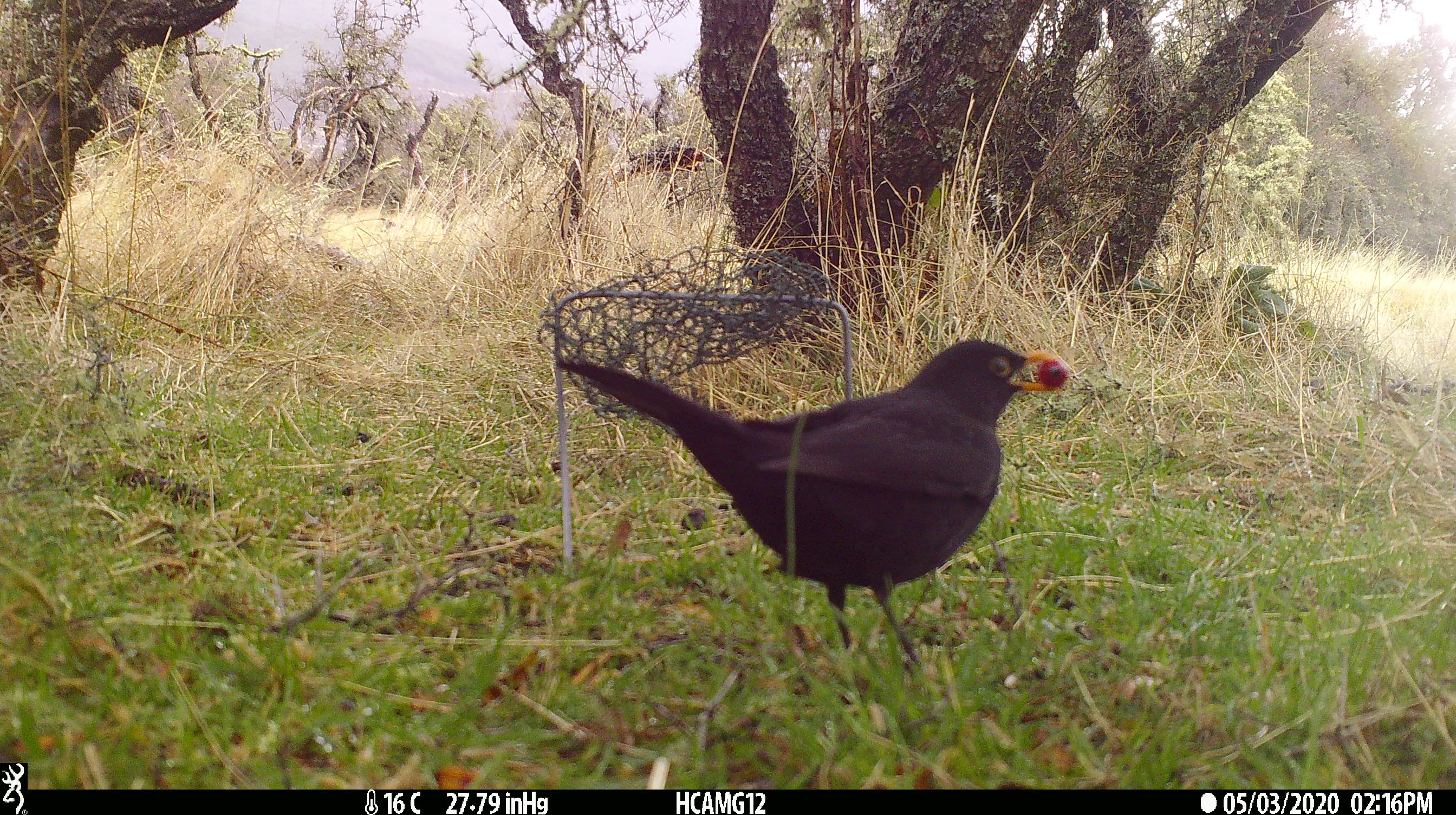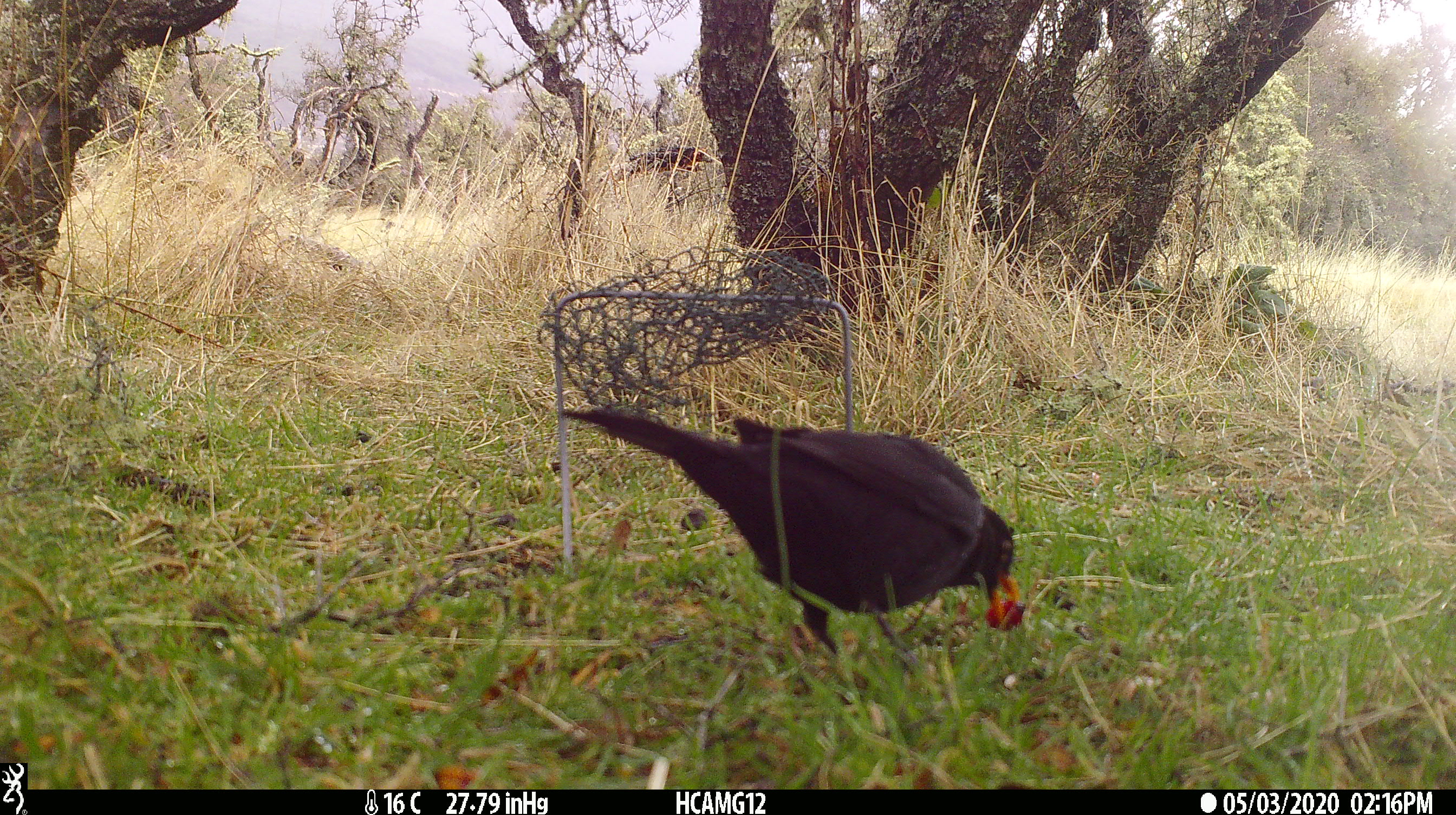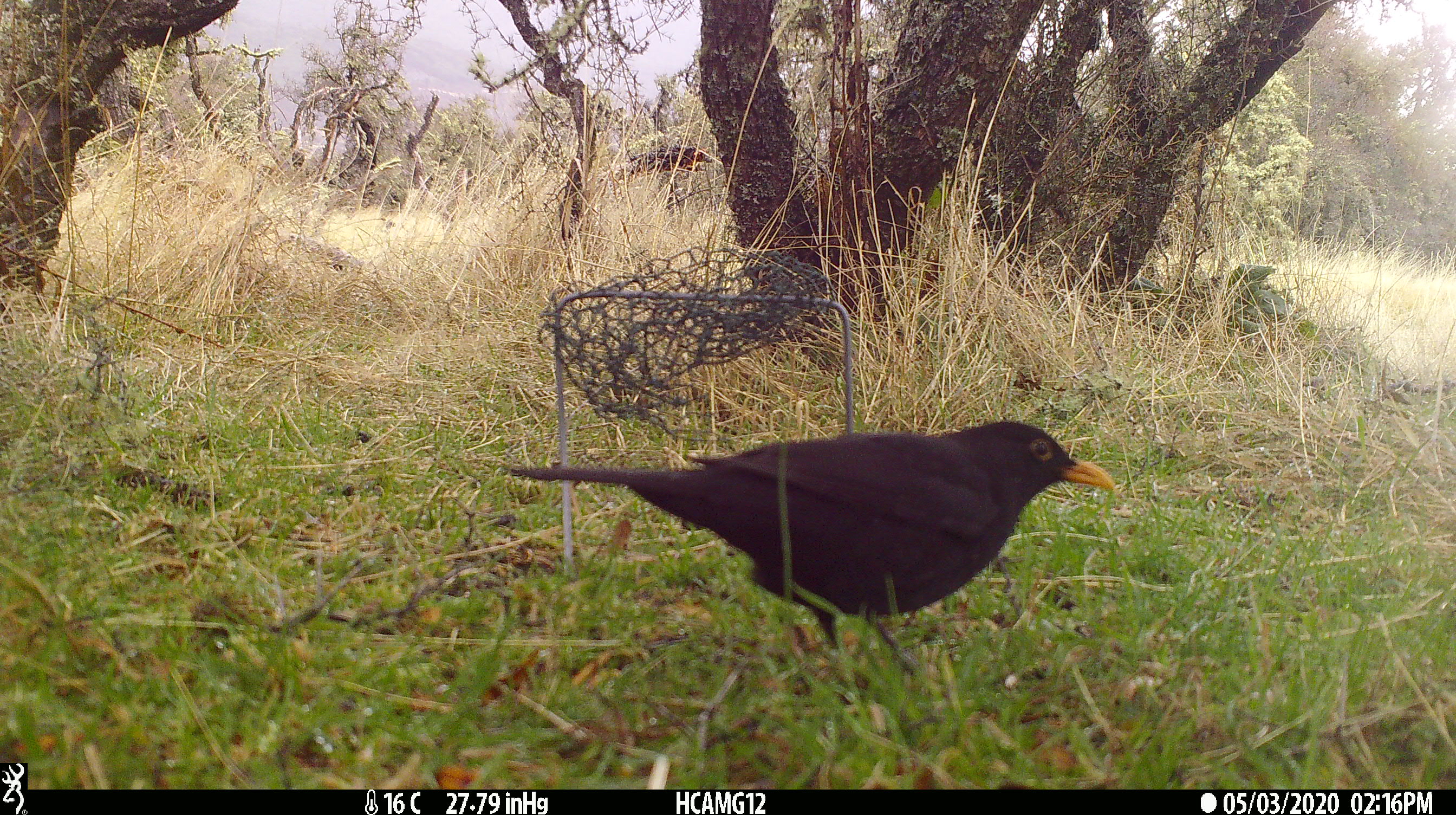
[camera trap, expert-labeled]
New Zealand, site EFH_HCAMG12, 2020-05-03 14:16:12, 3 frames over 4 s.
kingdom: Animalia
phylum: Chordata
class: Aves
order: Passeriformes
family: Turdidae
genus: Turdus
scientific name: Turdus merula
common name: eurasian blackbird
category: blackbird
Blackbird (eurasian blackbird) (Turdus merula).